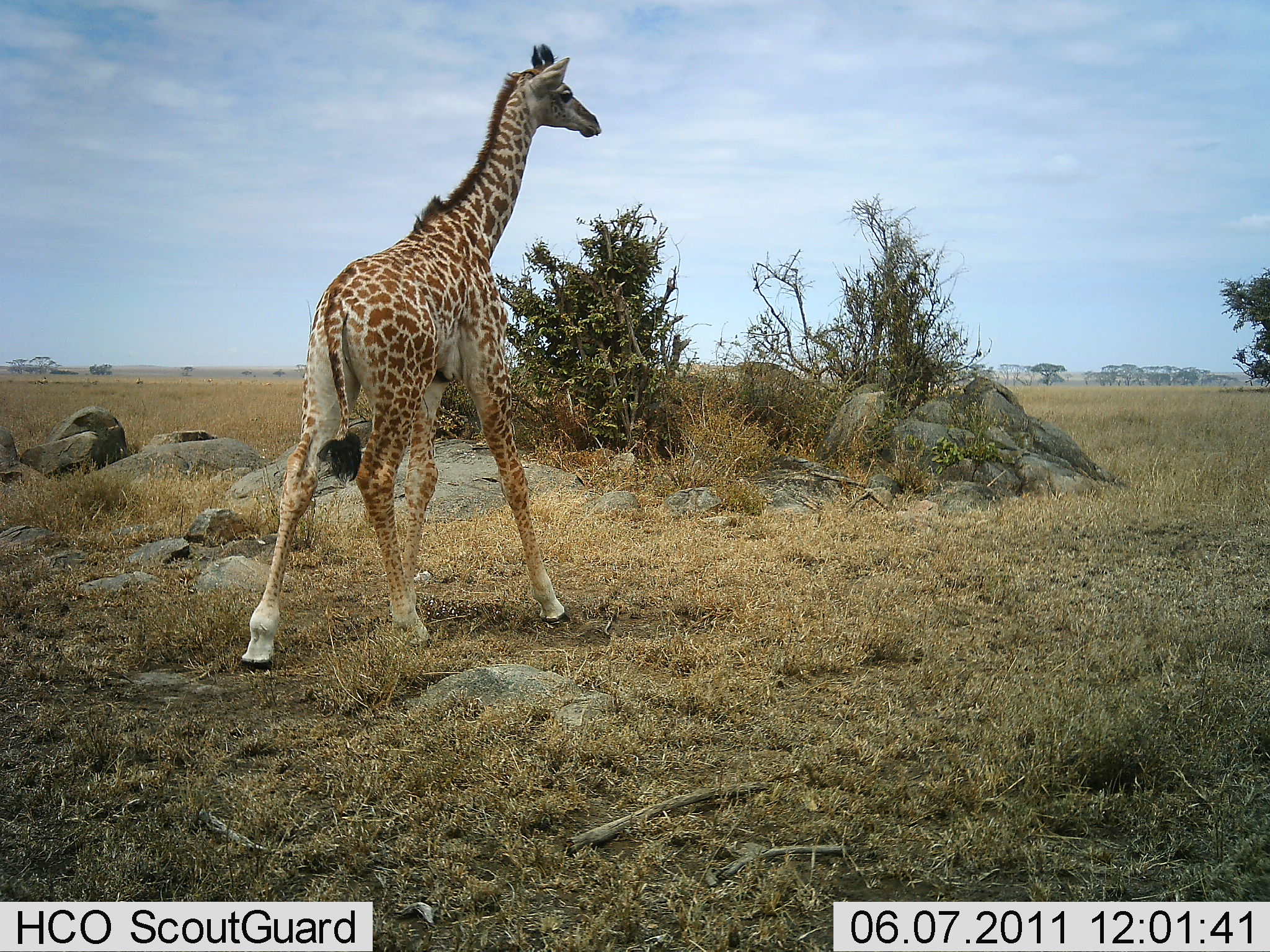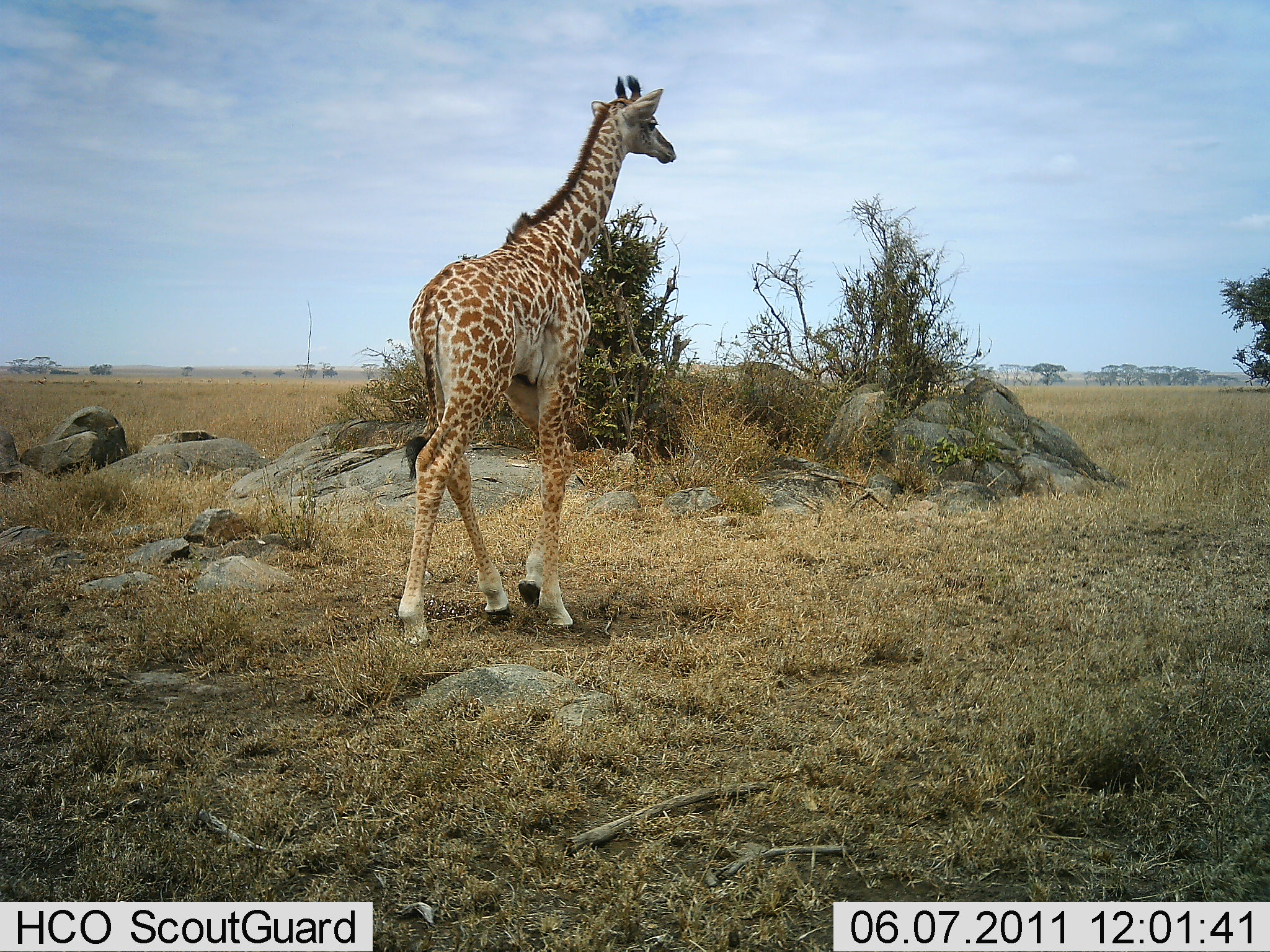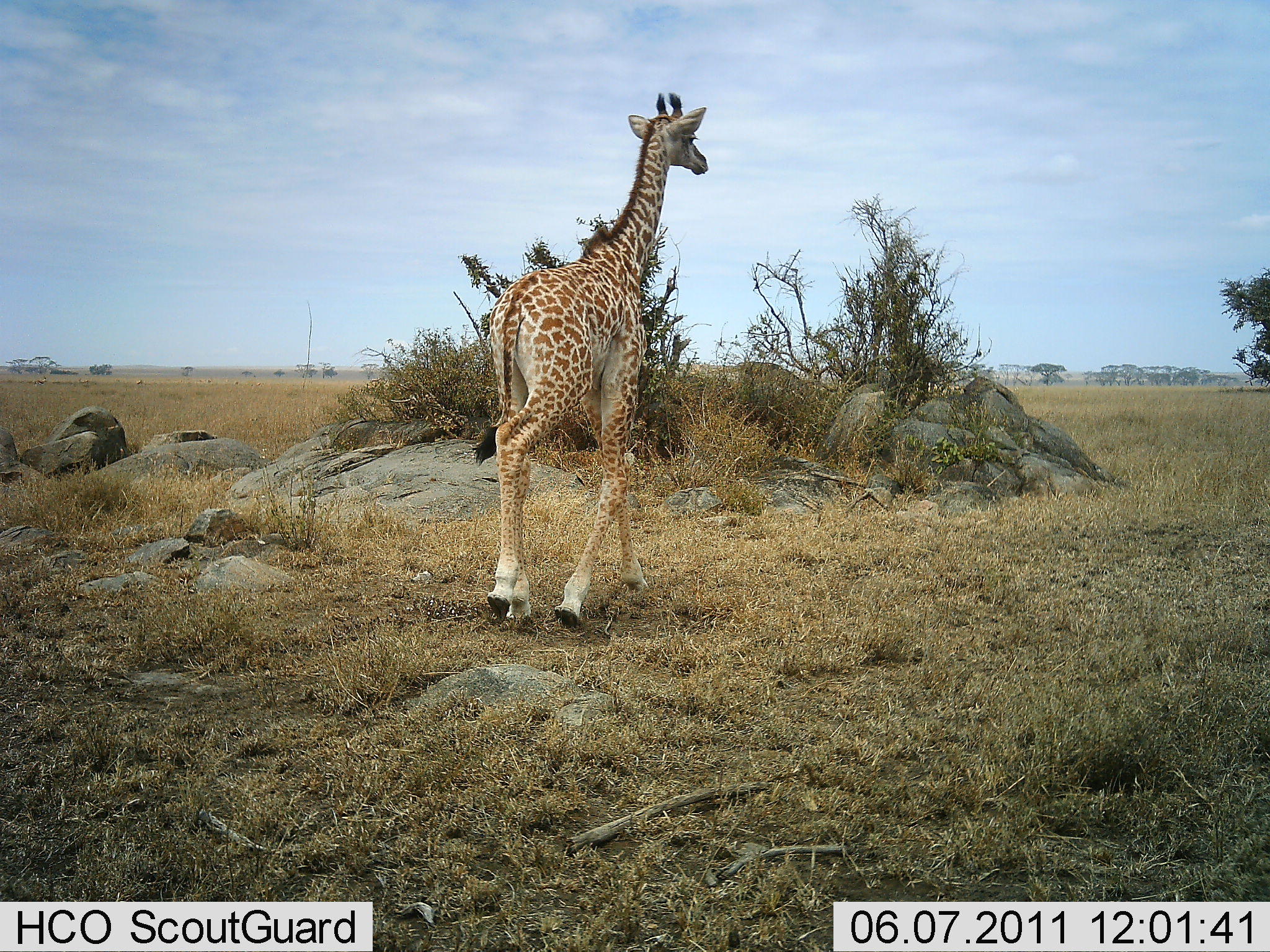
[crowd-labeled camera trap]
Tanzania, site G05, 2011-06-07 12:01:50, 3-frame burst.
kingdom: Animalia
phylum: Chordata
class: Mammalia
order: Artiodactyla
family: Giraffidae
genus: Giraffa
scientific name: Giraffa camelopardalis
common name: giraffe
Giraffe (Giraffa camelopardalis), count 1. Behavior (volunteer vote fractions): standing 15%, resting 0%, moving 85%, interacting 0%. Young present (vote fraction): 15%. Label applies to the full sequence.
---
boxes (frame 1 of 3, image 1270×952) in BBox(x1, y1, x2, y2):
animal: BBox(235, 43, 603, 671)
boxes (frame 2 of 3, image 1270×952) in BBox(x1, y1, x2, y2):
animal: BBox(398, 72, 679, 651)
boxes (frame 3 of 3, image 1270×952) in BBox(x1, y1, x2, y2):
animal: BBox(468, 89, 715, 510)